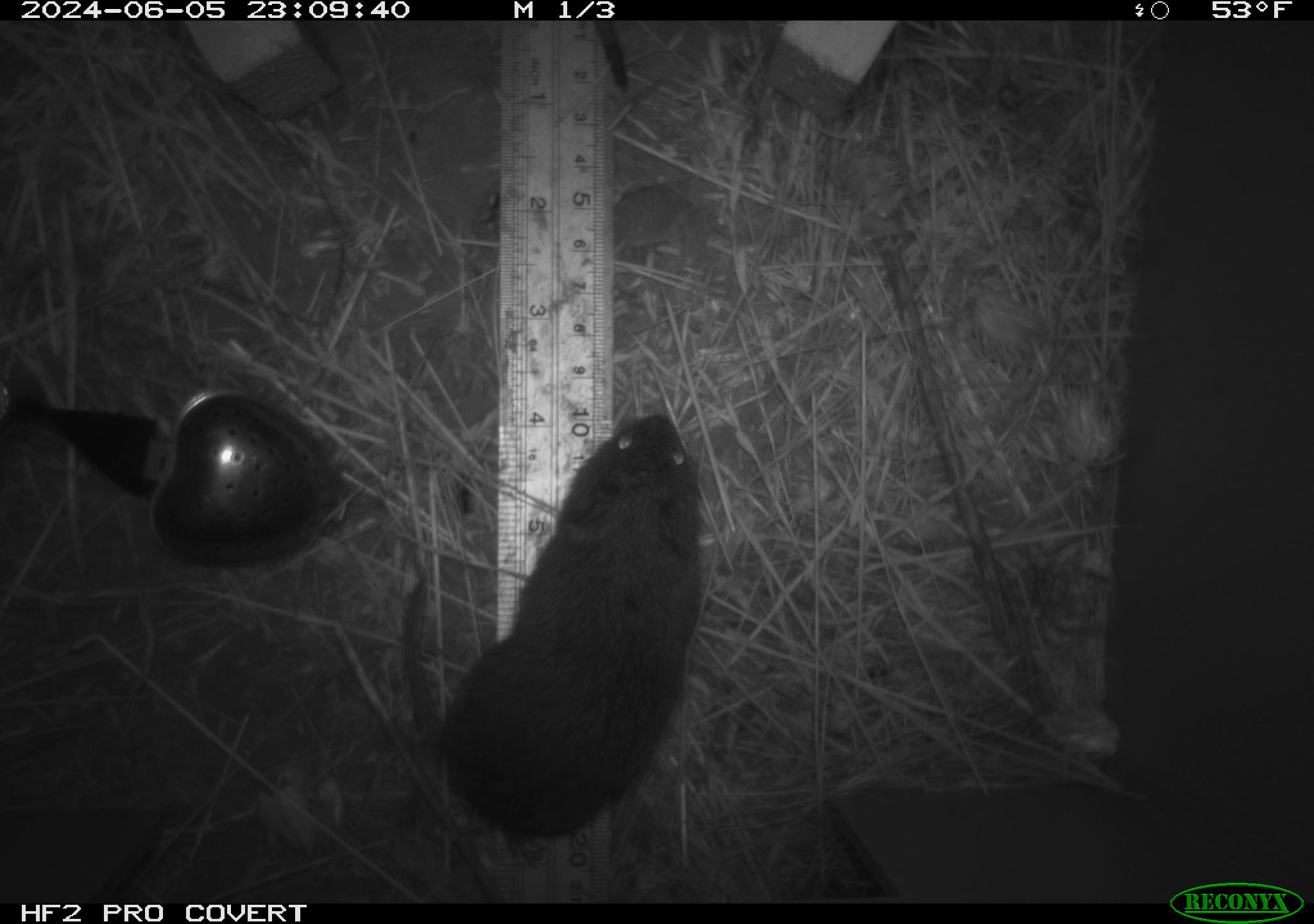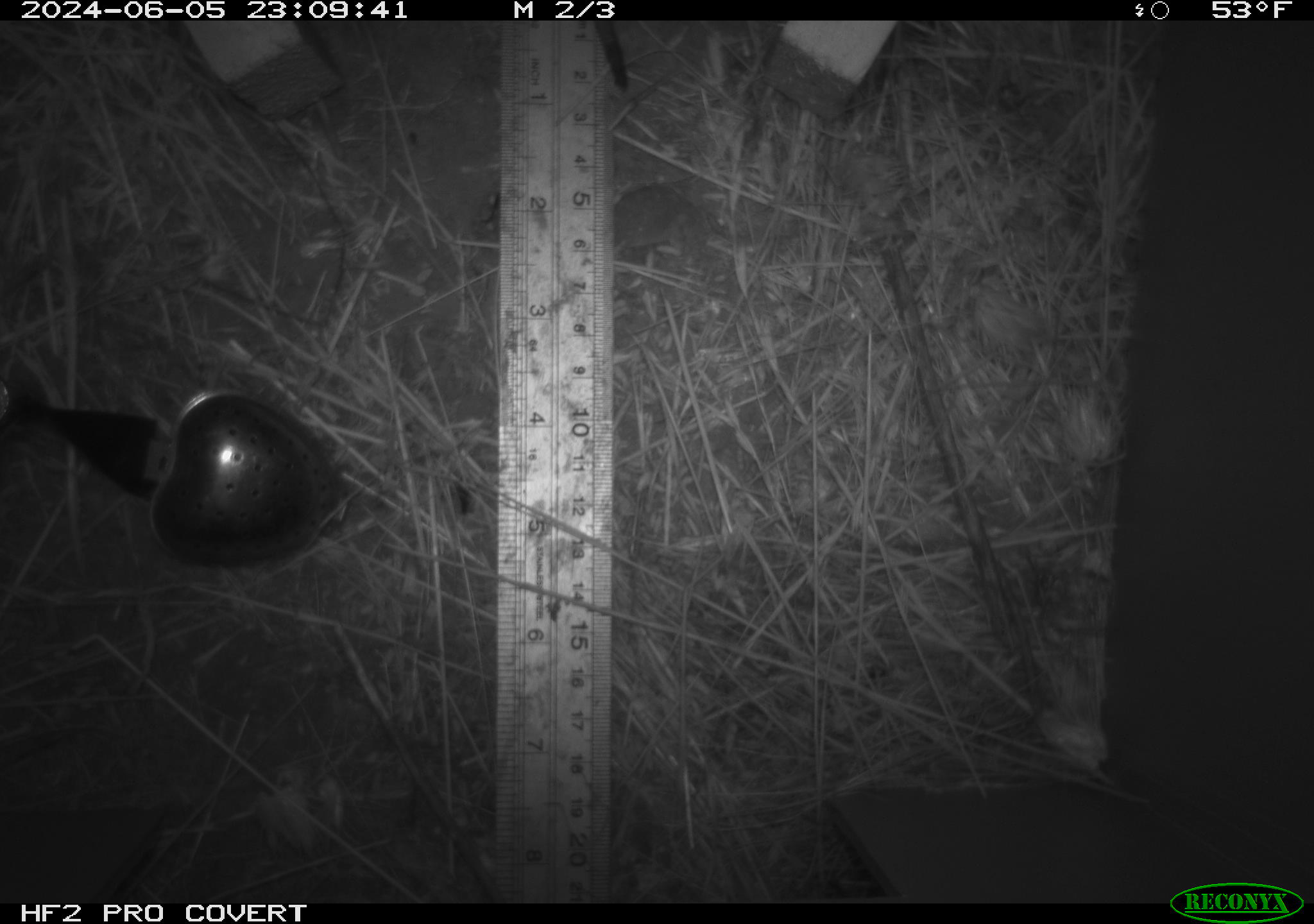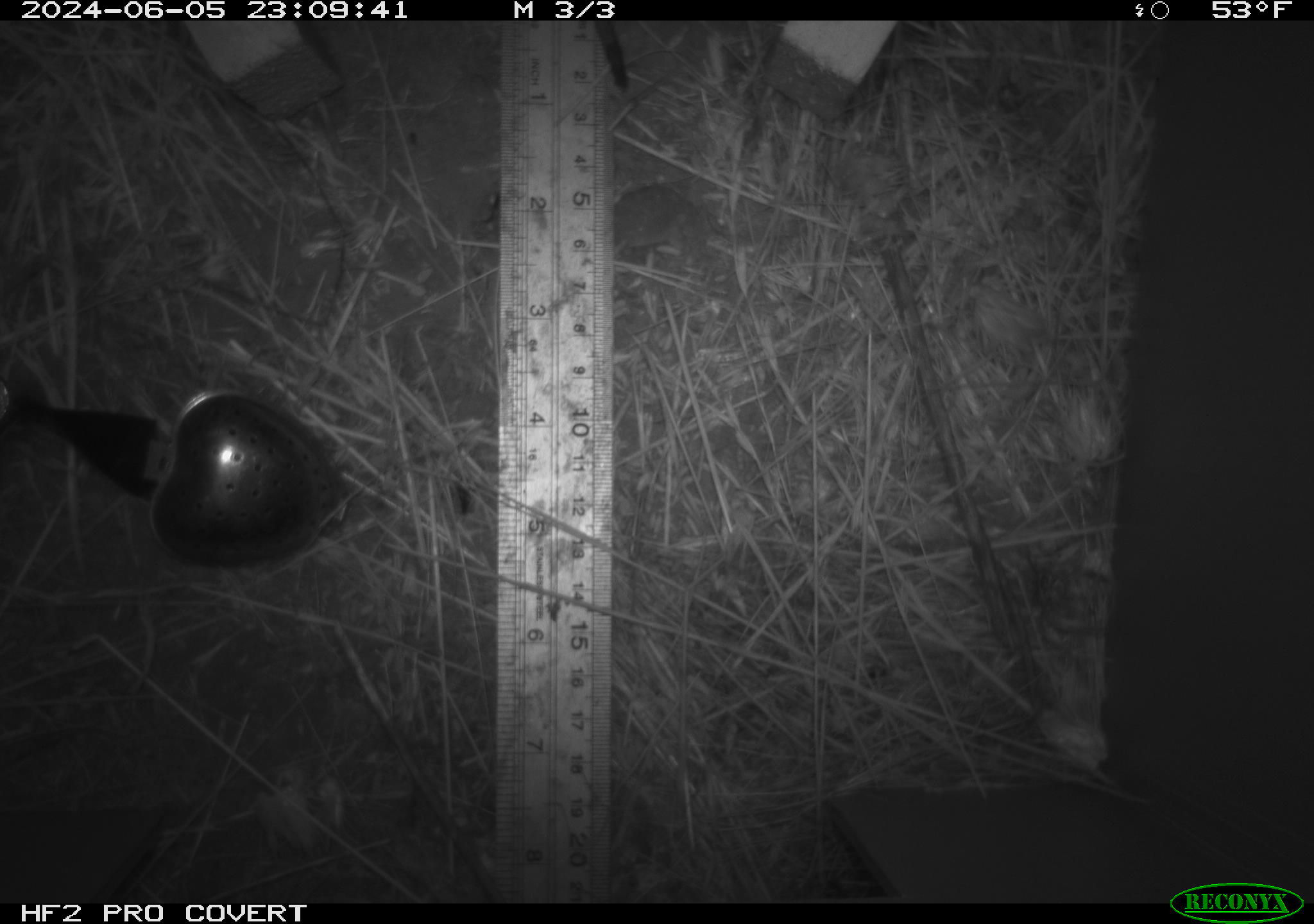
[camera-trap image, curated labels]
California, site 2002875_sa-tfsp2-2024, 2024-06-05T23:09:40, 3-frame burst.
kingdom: Animalia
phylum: Chordata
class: Mammalia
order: Rodentia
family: Cricetidae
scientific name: Arvicolinae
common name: voles, lemmings, and muskrats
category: arvicolinae subfamily